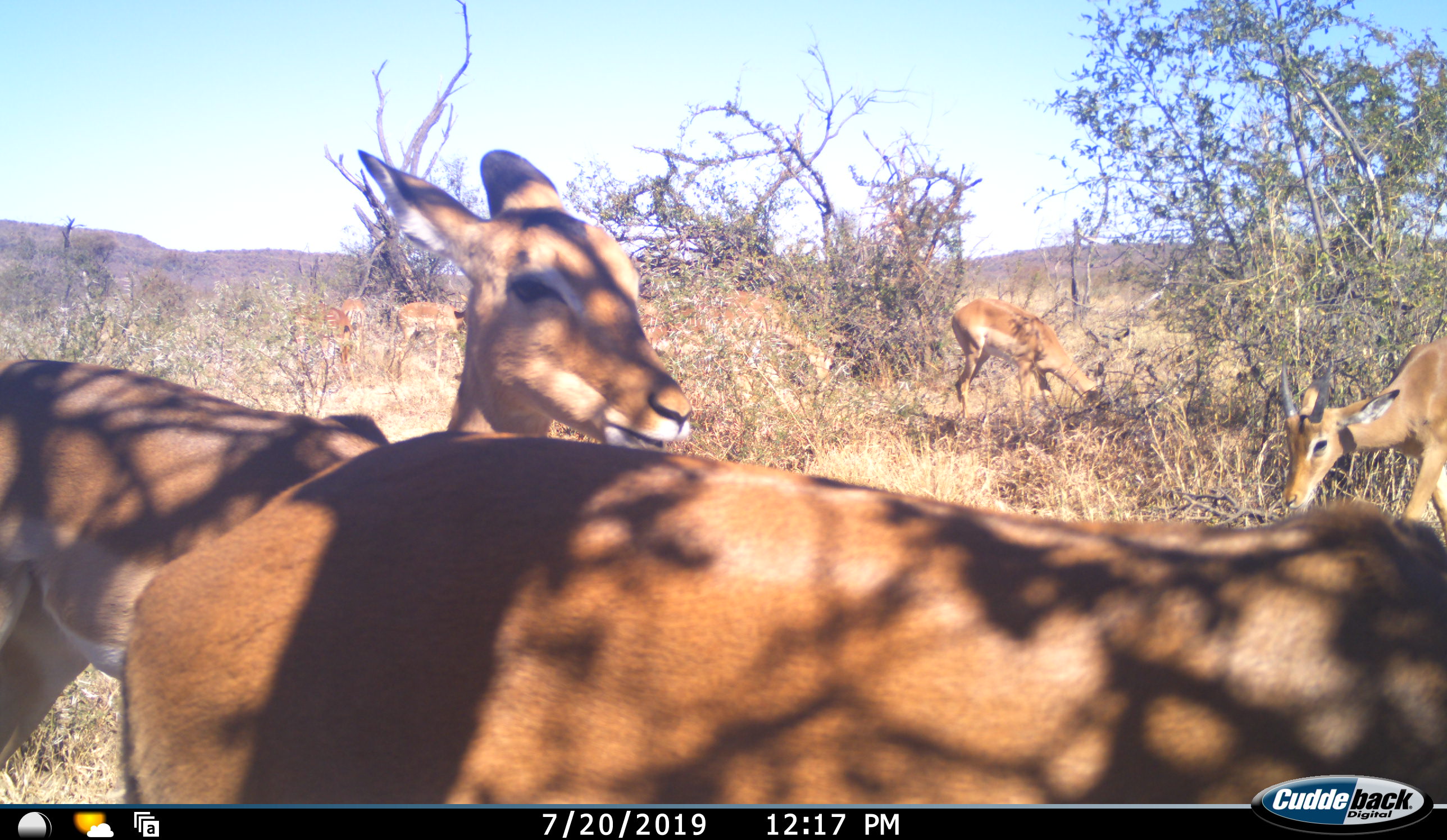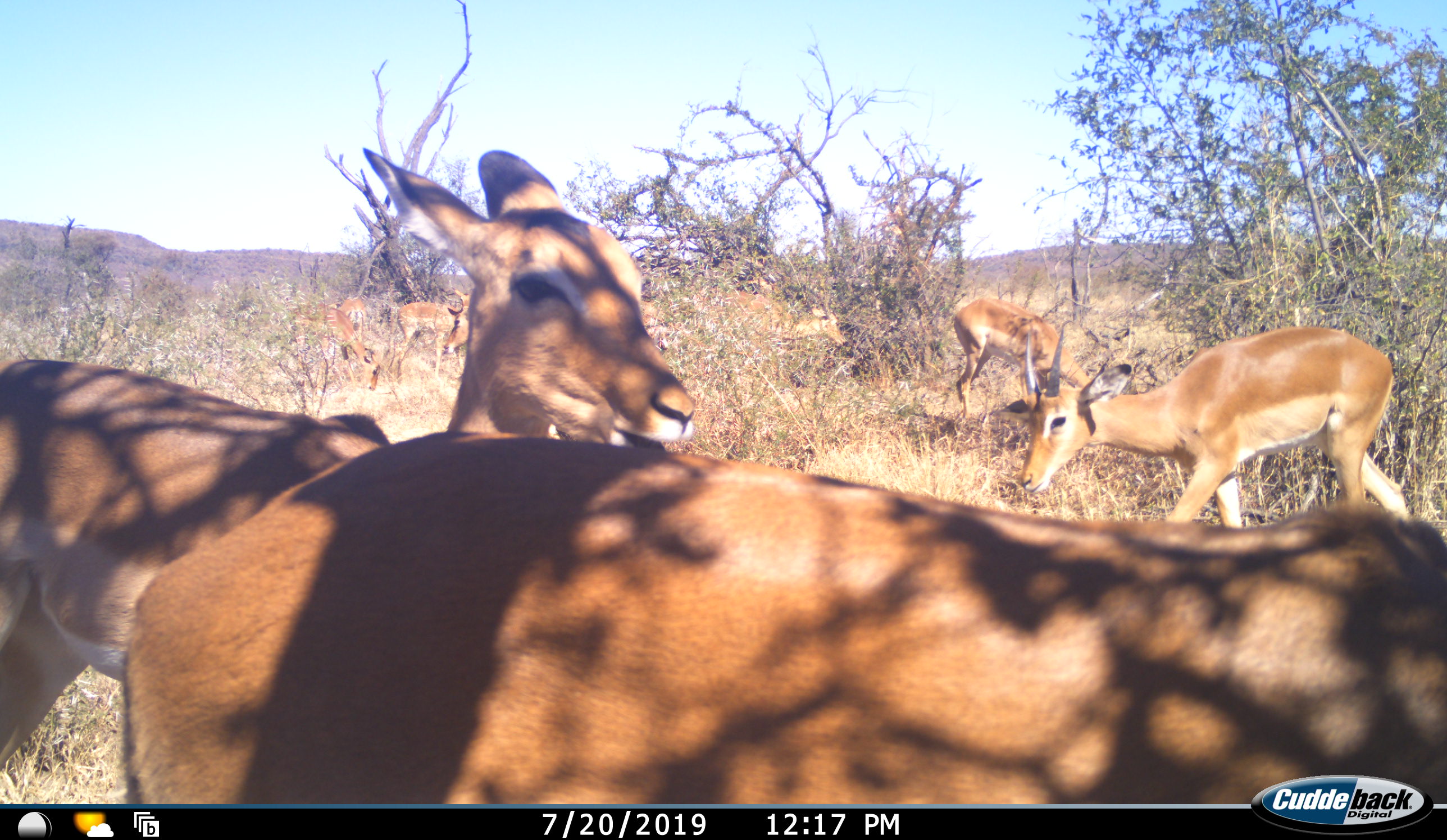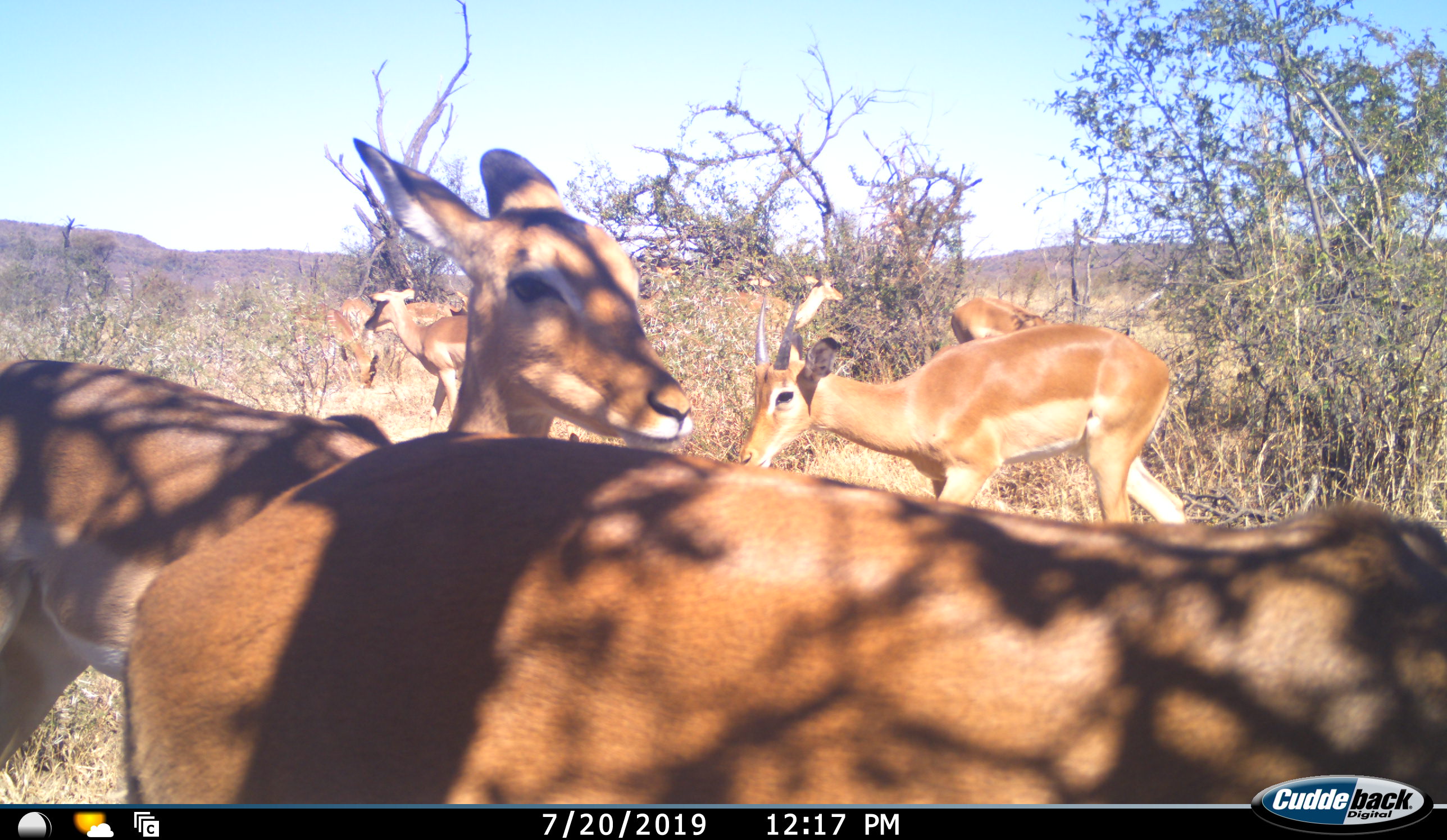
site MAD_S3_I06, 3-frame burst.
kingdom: Animalia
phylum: Chordata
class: Mammalia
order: Artiodactyla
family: Bovidae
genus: Aepyceros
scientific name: Aepyceros melampus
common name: impala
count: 9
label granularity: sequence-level